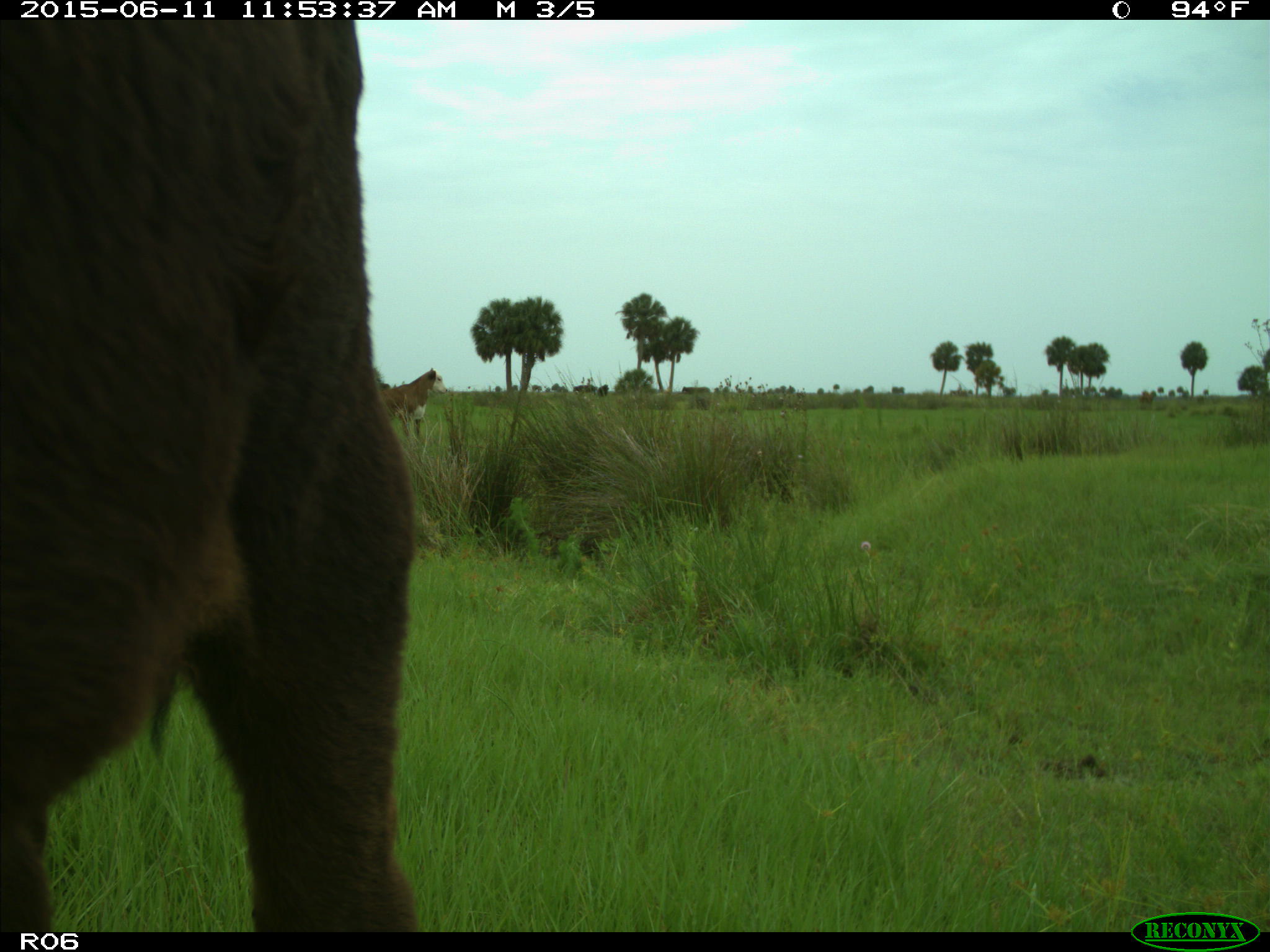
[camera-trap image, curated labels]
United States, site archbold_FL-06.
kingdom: Animalia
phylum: Chordata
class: Mammalia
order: Artiodactyla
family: Bovidae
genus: Bos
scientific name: Bos taurus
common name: domestic cow